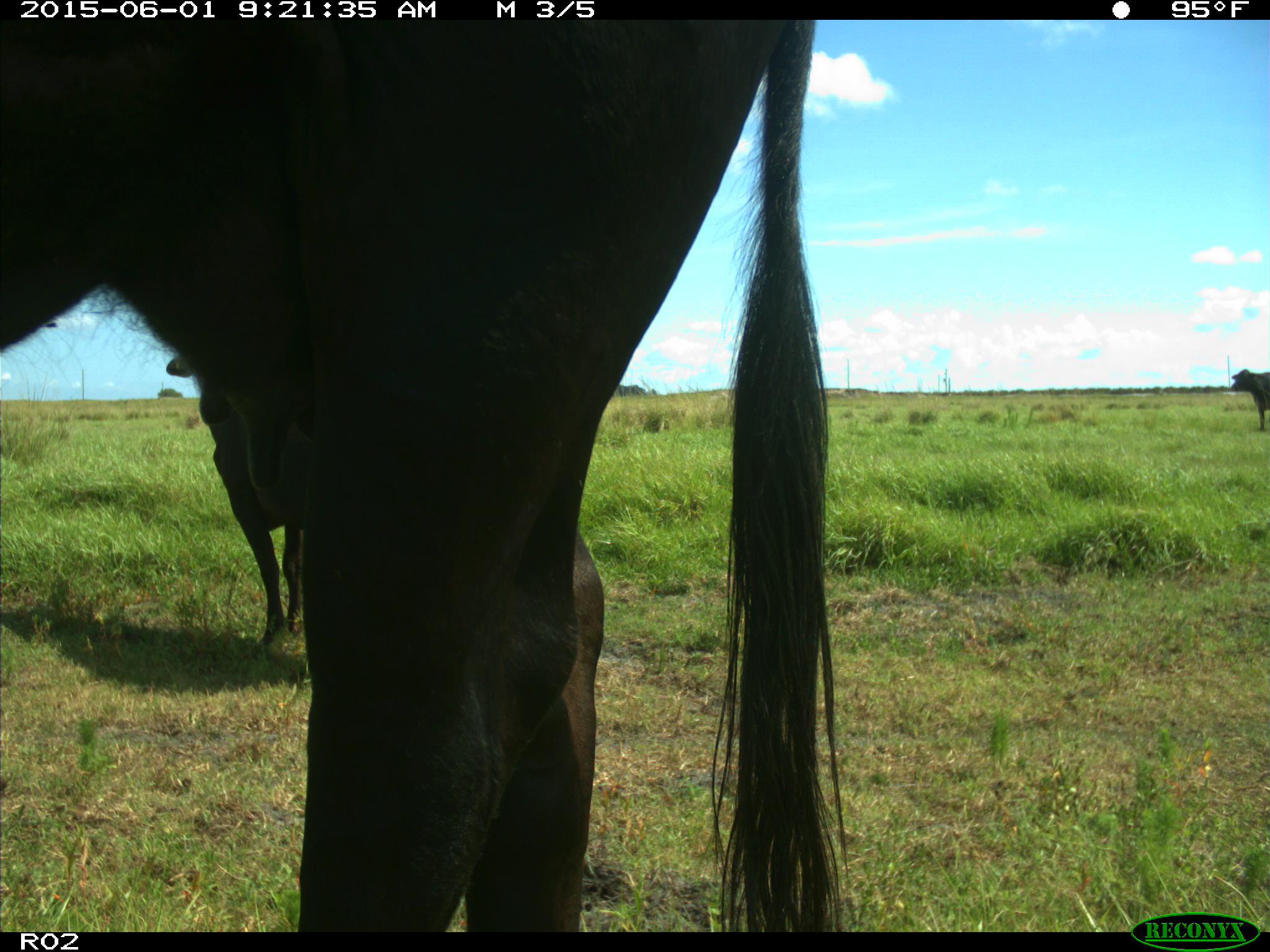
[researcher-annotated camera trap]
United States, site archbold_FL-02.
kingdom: Animalia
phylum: Chordata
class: Mammalia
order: Artiodactyla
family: Bovidae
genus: Bos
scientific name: Bos taurus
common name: domestic cow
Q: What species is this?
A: Bos taurus (domestic cow).